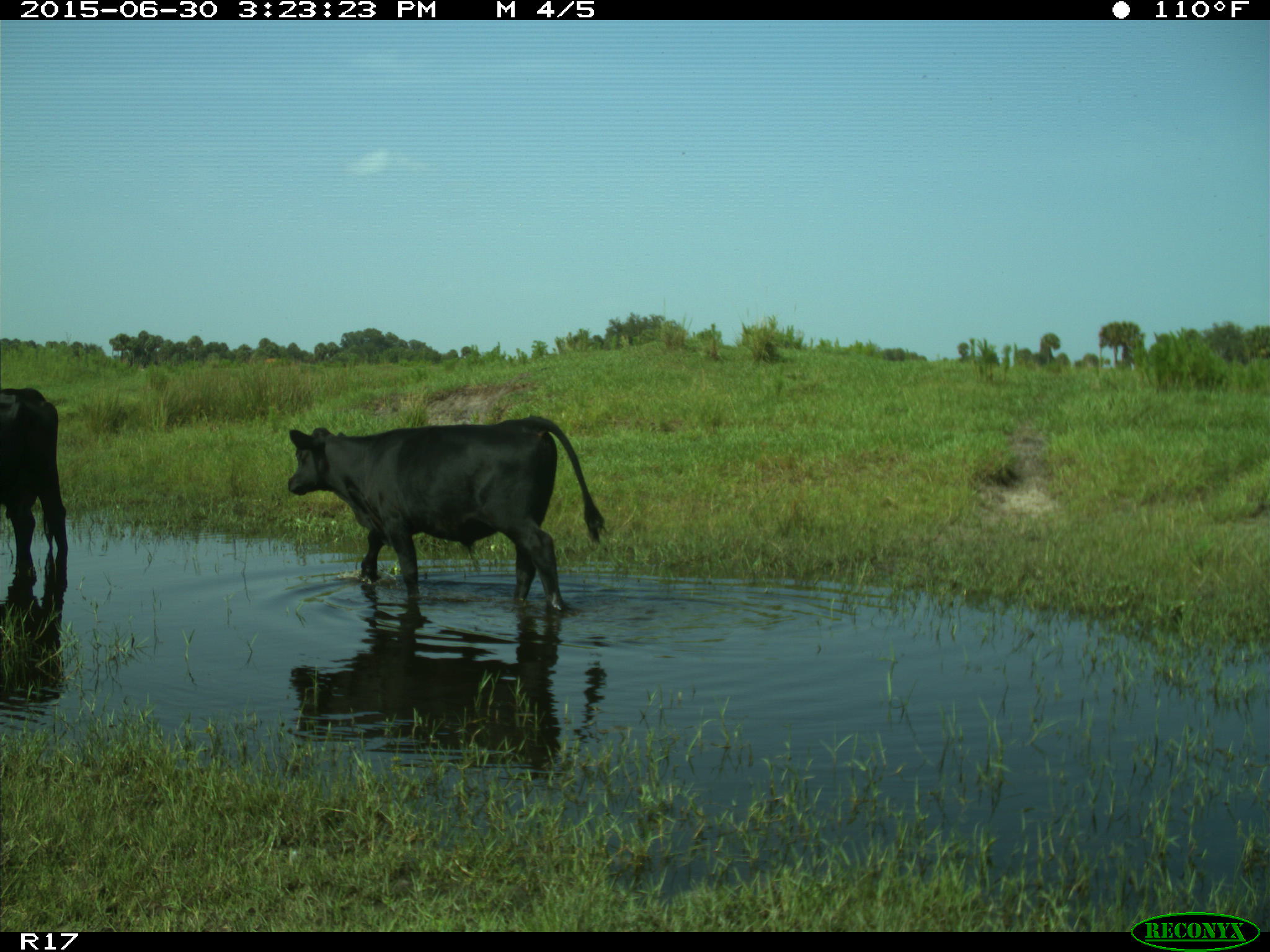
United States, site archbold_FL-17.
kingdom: Animalia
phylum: Chordata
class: Mammalia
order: Artiodactyla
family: Bovidae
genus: Bos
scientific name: Bos taurus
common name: domestic cow